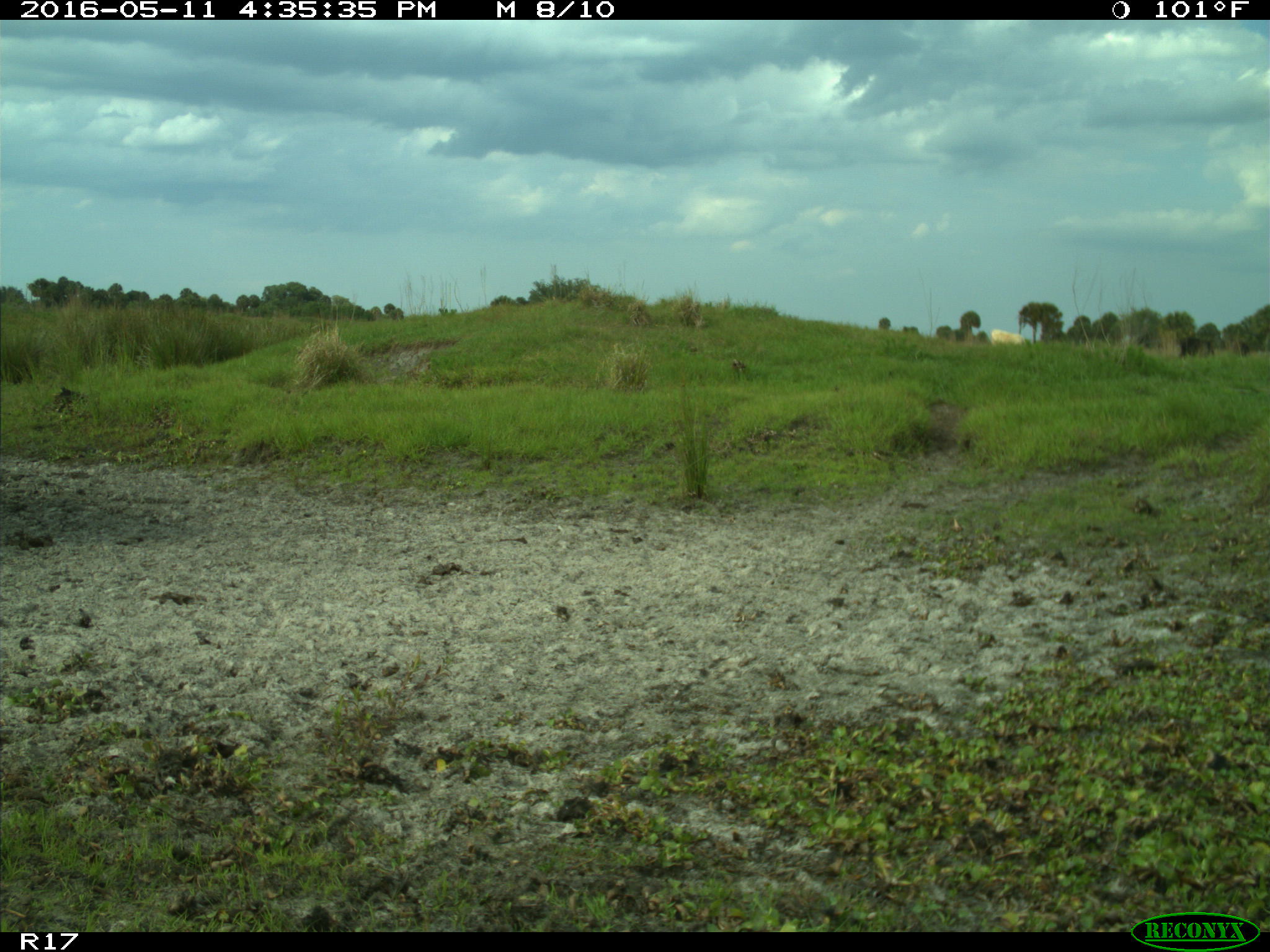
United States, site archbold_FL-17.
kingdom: Animalia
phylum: Chordata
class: Mammalia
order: Artiodactyla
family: Bovidae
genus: Bos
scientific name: Bos taurus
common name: domestic cow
Bos taurus (domestic cow).